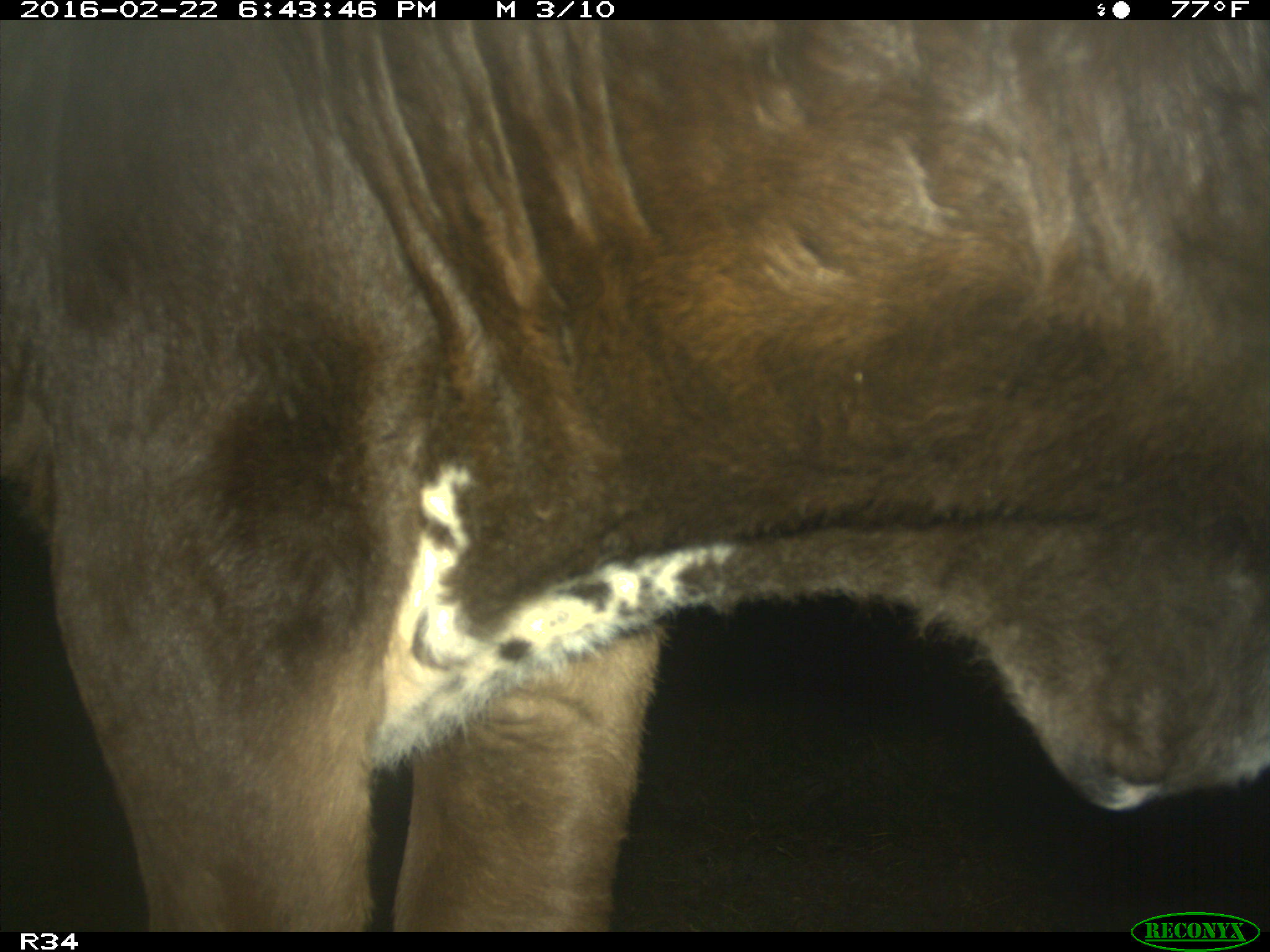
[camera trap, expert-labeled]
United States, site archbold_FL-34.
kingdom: Animalia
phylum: Chordata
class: Mammalia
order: Artiodactyla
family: Bovidae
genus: Bos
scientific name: Bos taurus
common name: domestic cow